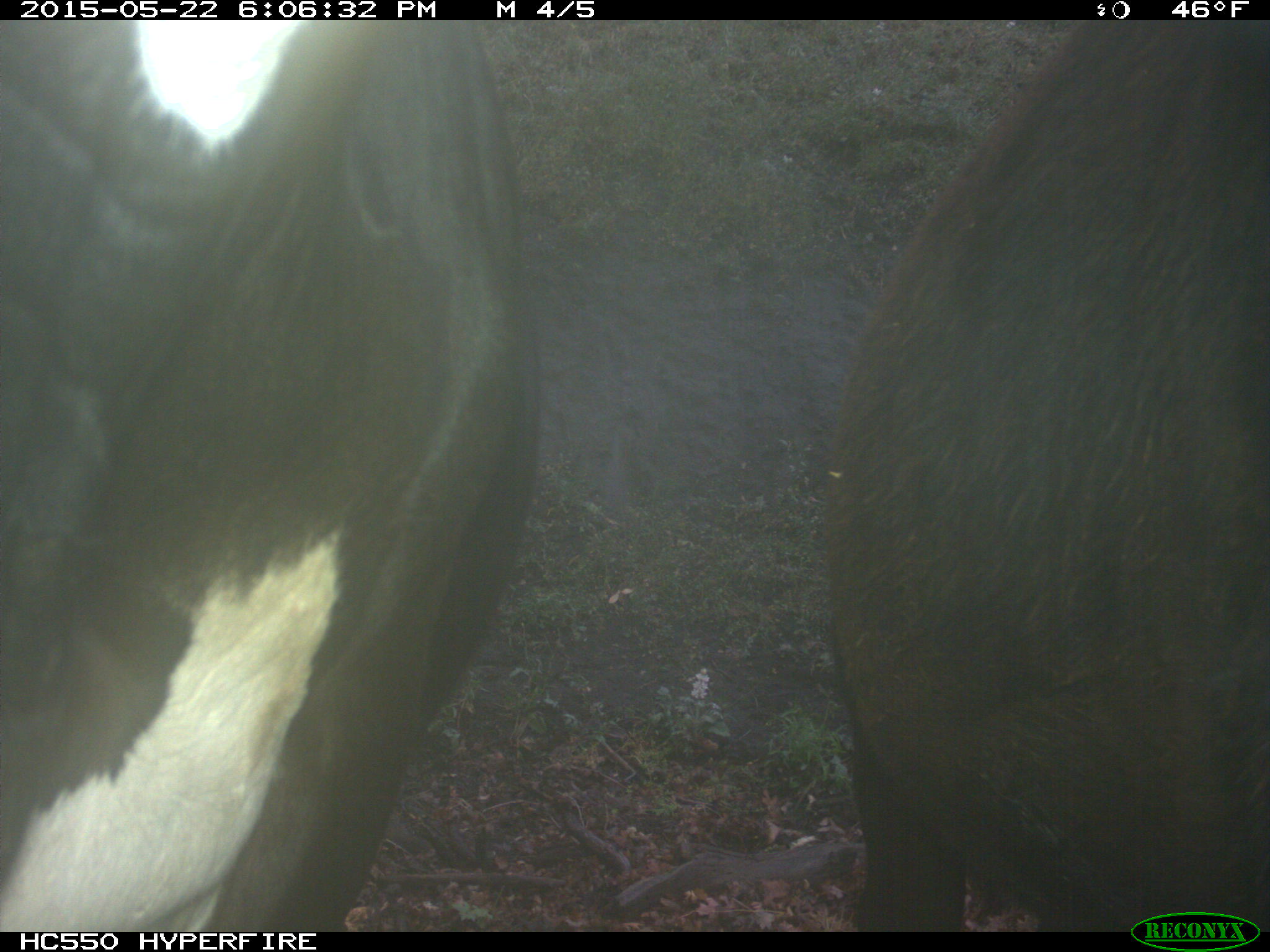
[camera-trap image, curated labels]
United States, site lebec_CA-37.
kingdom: Animalia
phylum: Chordata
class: Mammalia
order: Artiodactyla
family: Bovidae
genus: Bos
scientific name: Bos taurus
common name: domestic cow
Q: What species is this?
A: Bos taurus (domestic cow).